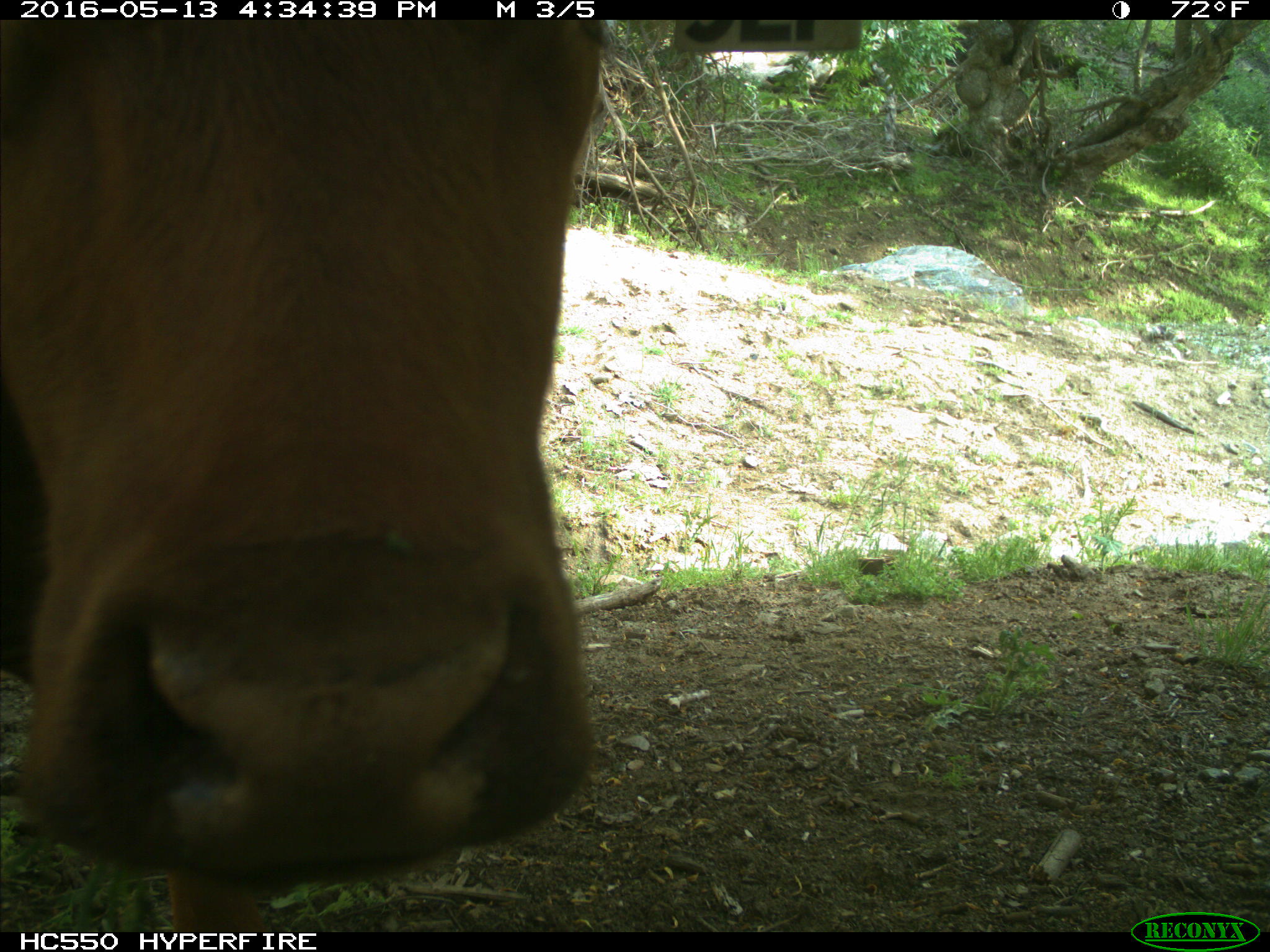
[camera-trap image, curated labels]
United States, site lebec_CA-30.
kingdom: Animalia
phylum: Chordata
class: Mammalia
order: Artiodactyla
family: Bovidae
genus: Bos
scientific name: Bos taurus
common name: domestic cow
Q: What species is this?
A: Bos taurus (domestic cow).